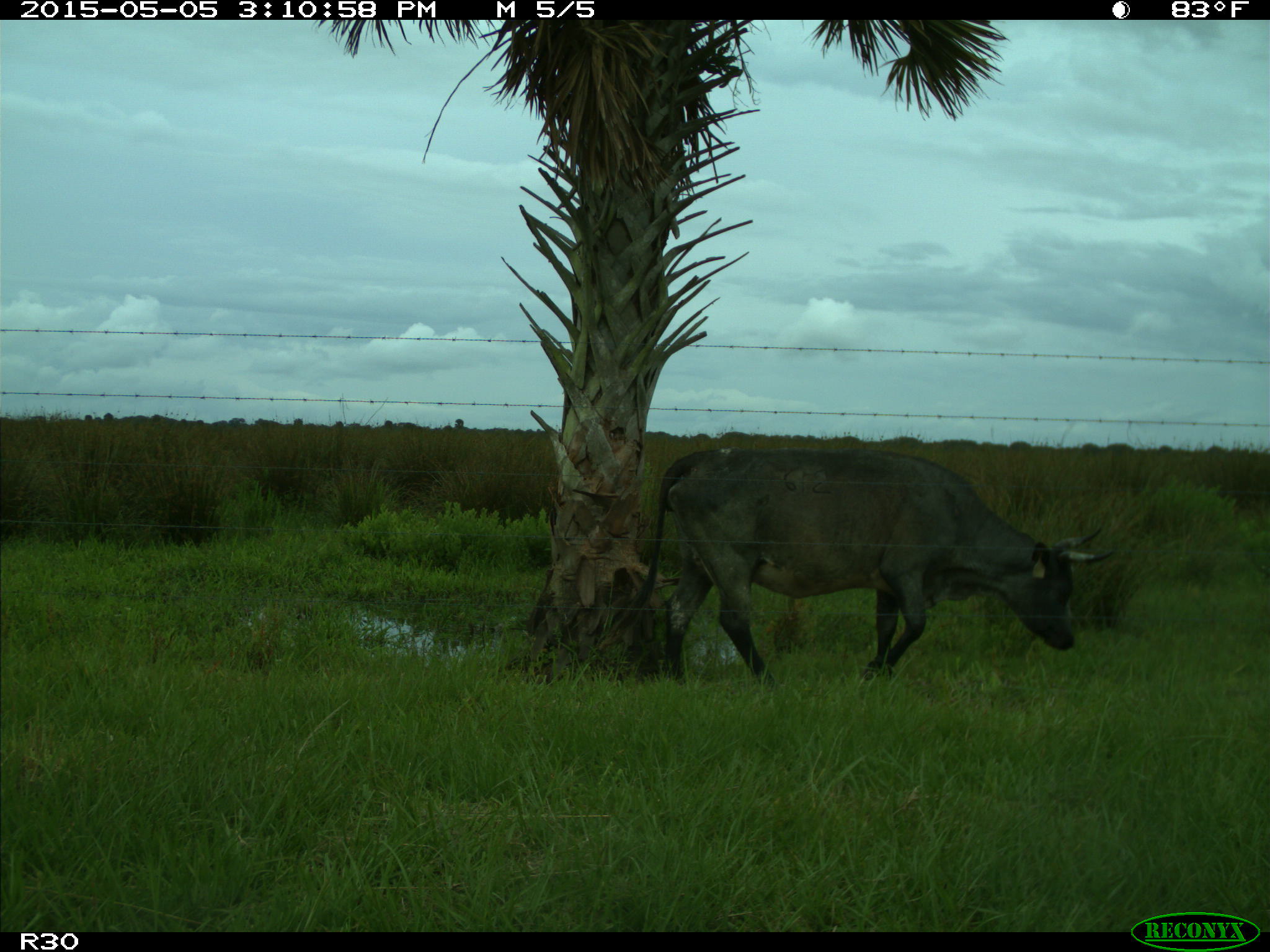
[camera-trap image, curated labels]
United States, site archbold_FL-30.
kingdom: Animalia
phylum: Chordata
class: Mammalia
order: Artiodactyla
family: Bovidae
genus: Bos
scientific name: Bos taurus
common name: domestic cow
Bos taurus (domestic cow).